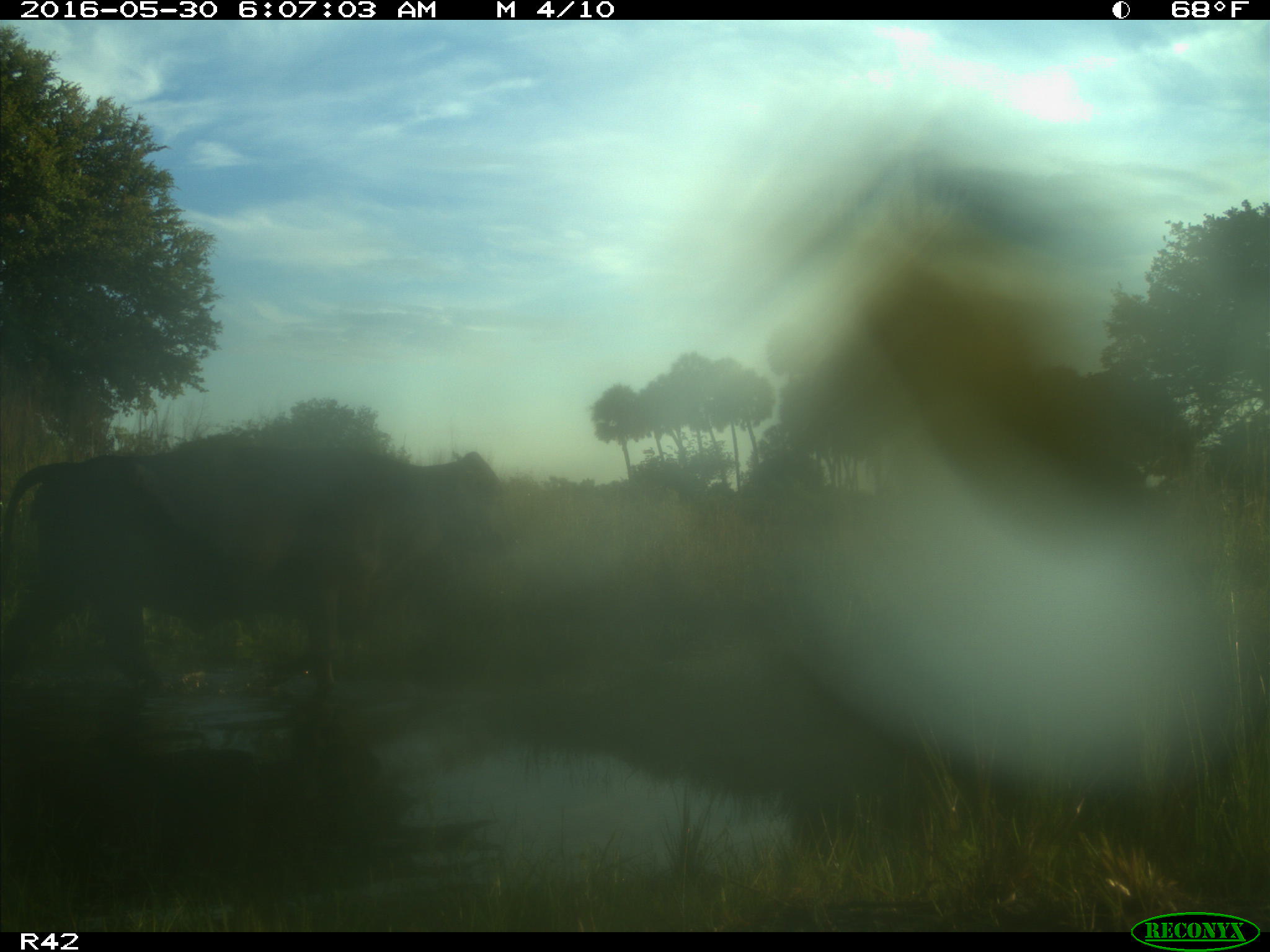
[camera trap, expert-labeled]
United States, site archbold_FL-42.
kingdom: Animalia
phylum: Chordata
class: Mammalia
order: Artiodactyla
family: Bovidae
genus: Bos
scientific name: Bos taurus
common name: domestic cow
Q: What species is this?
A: Bos taurus (domestic cow).